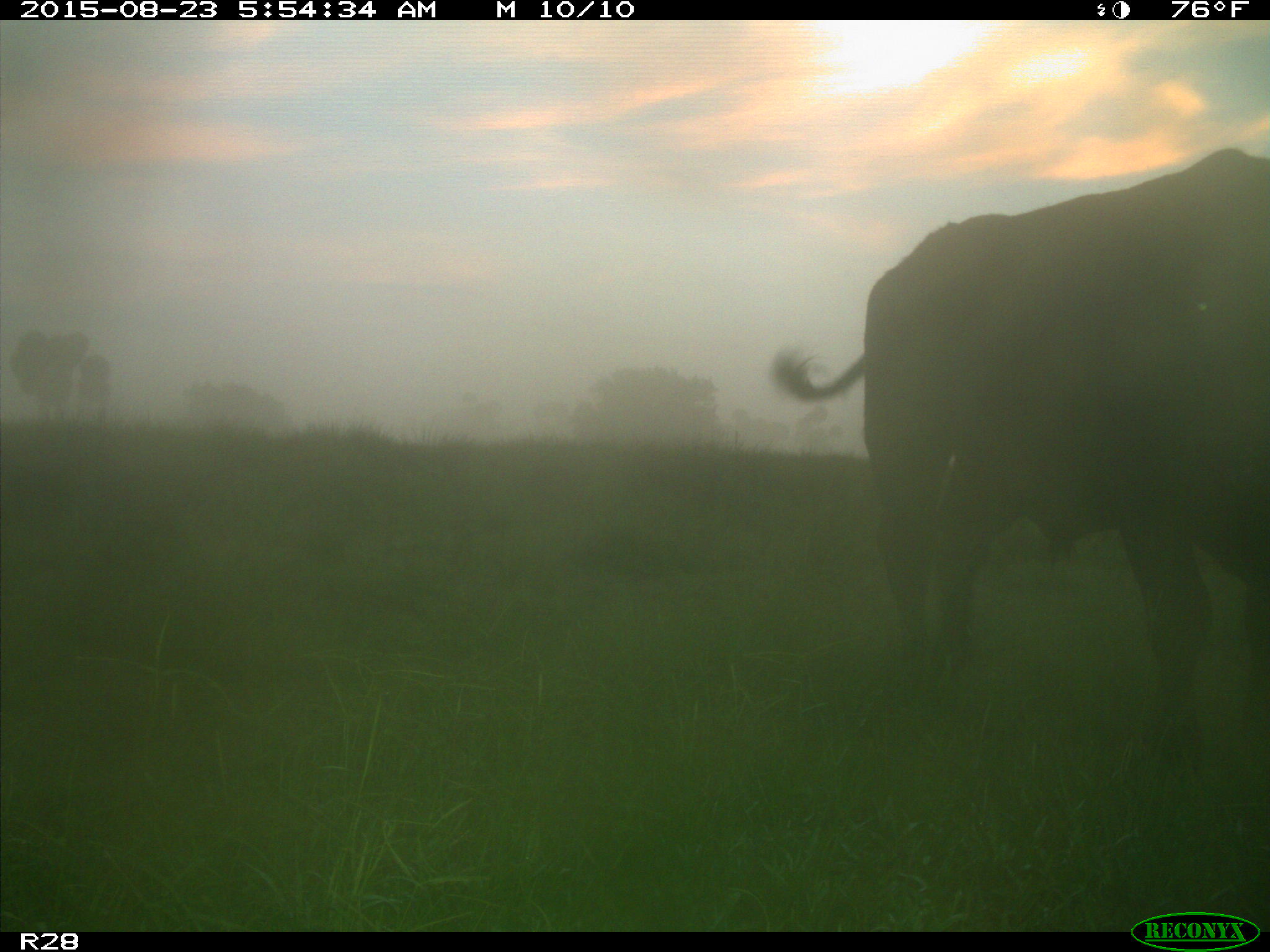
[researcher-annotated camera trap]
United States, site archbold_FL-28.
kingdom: Animalia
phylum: Chordata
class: Mammalia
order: Artiodactyla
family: Bovidae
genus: Bos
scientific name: Bos taurus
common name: domestic cow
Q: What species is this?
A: Bos taurus (domestic cow).